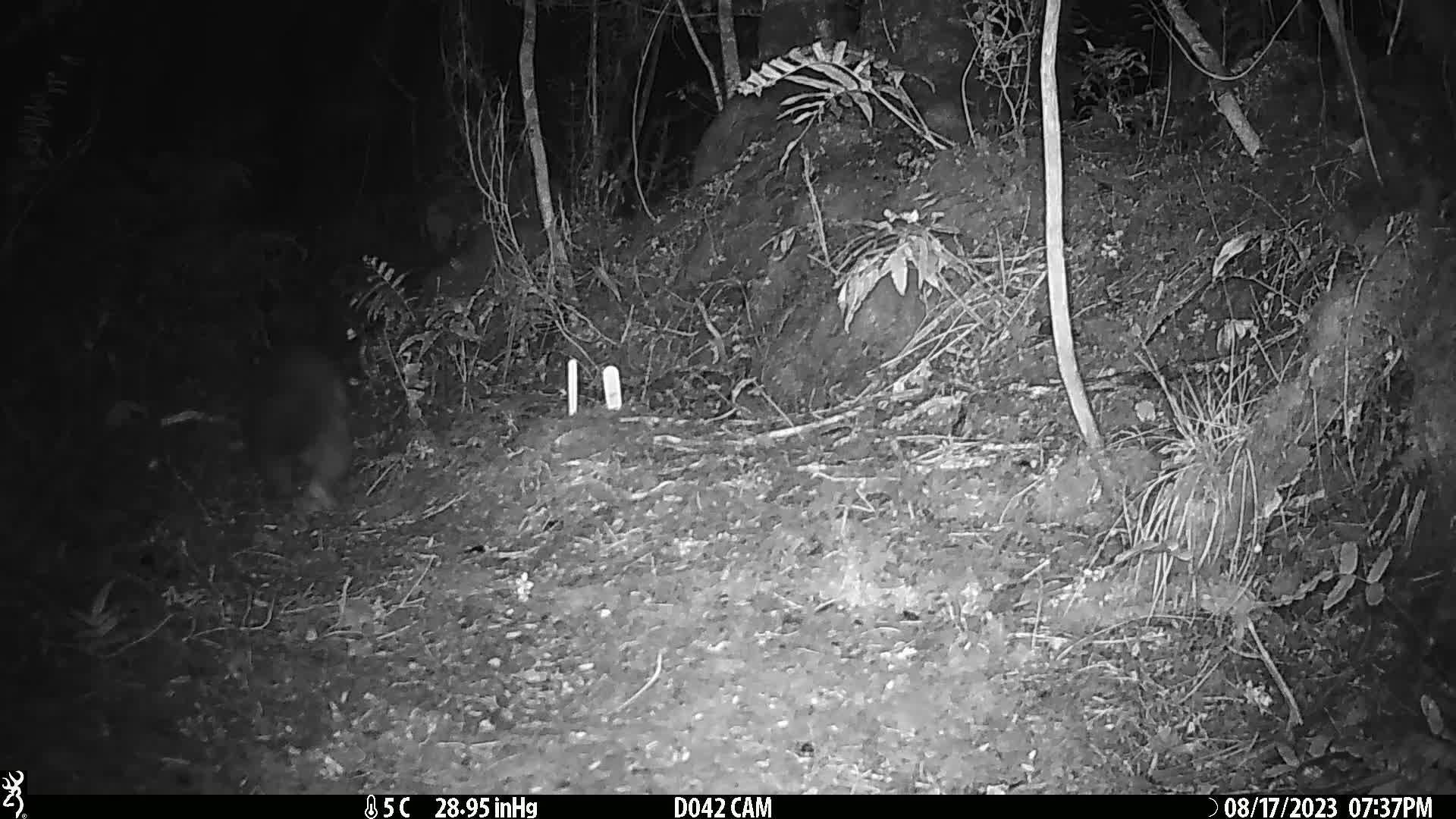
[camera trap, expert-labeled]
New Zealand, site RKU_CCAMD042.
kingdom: Animalia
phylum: Chordata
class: Mammalia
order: Diprotodontia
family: Phalangeridae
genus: Trichosurus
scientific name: Trichosurus vulpecula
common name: common brushtail possum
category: possum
Possum (common brushtail possum) (Trichosurus vulpecula).